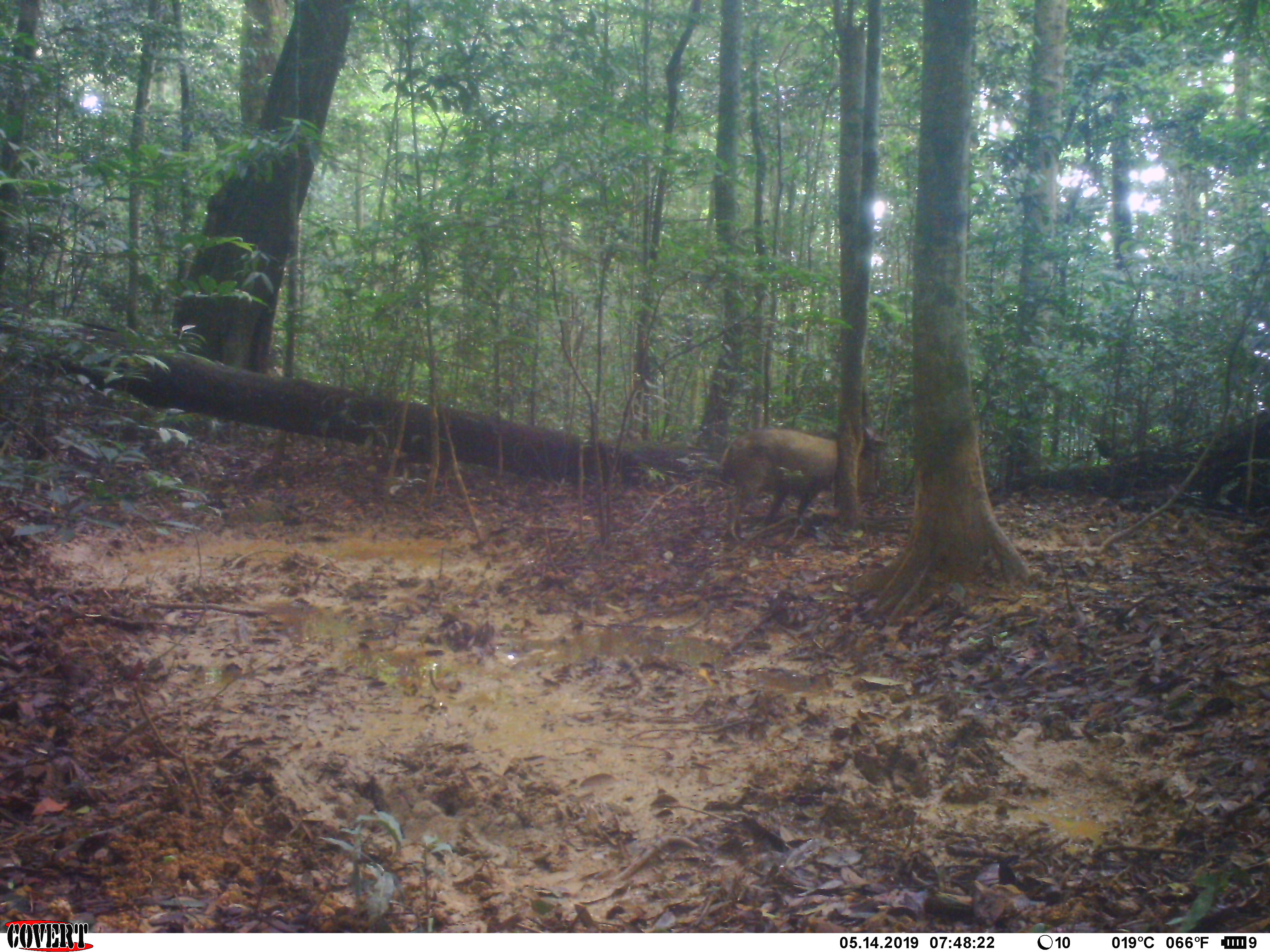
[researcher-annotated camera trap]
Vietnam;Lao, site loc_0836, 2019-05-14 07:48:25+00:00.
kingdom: Animalia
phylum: Chordata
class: Mammalia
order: Artiodactyla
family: Suidae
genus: Sus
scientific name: Sus scrofa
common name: eurasian wild pig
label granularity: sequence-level